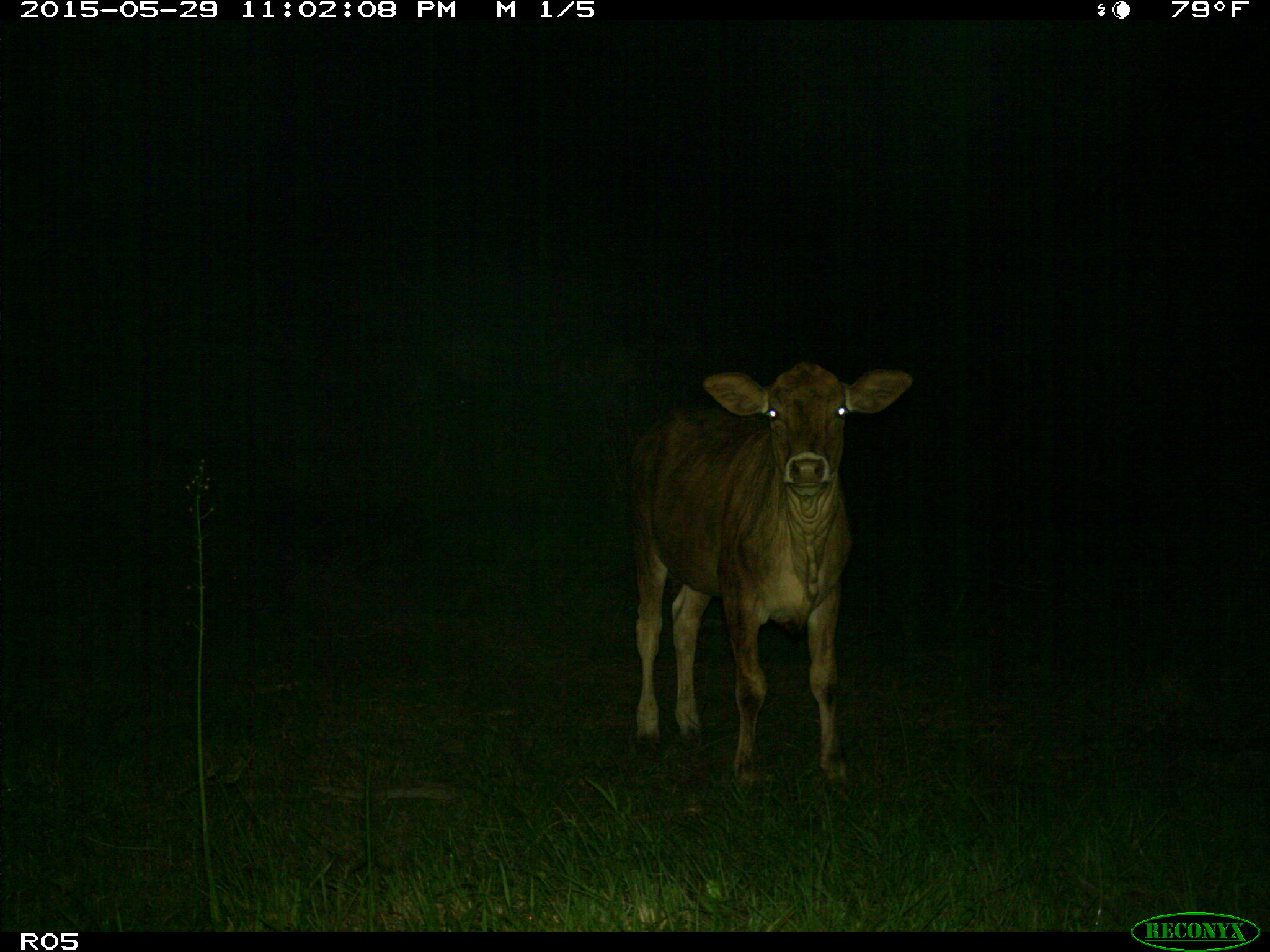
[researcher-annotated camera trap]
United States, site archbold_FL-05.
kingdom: Animalia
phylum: Chordata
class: Mammalia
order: Artiodactyla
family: Bovidae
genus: Bos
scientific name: Bos taurus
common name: domestic cow